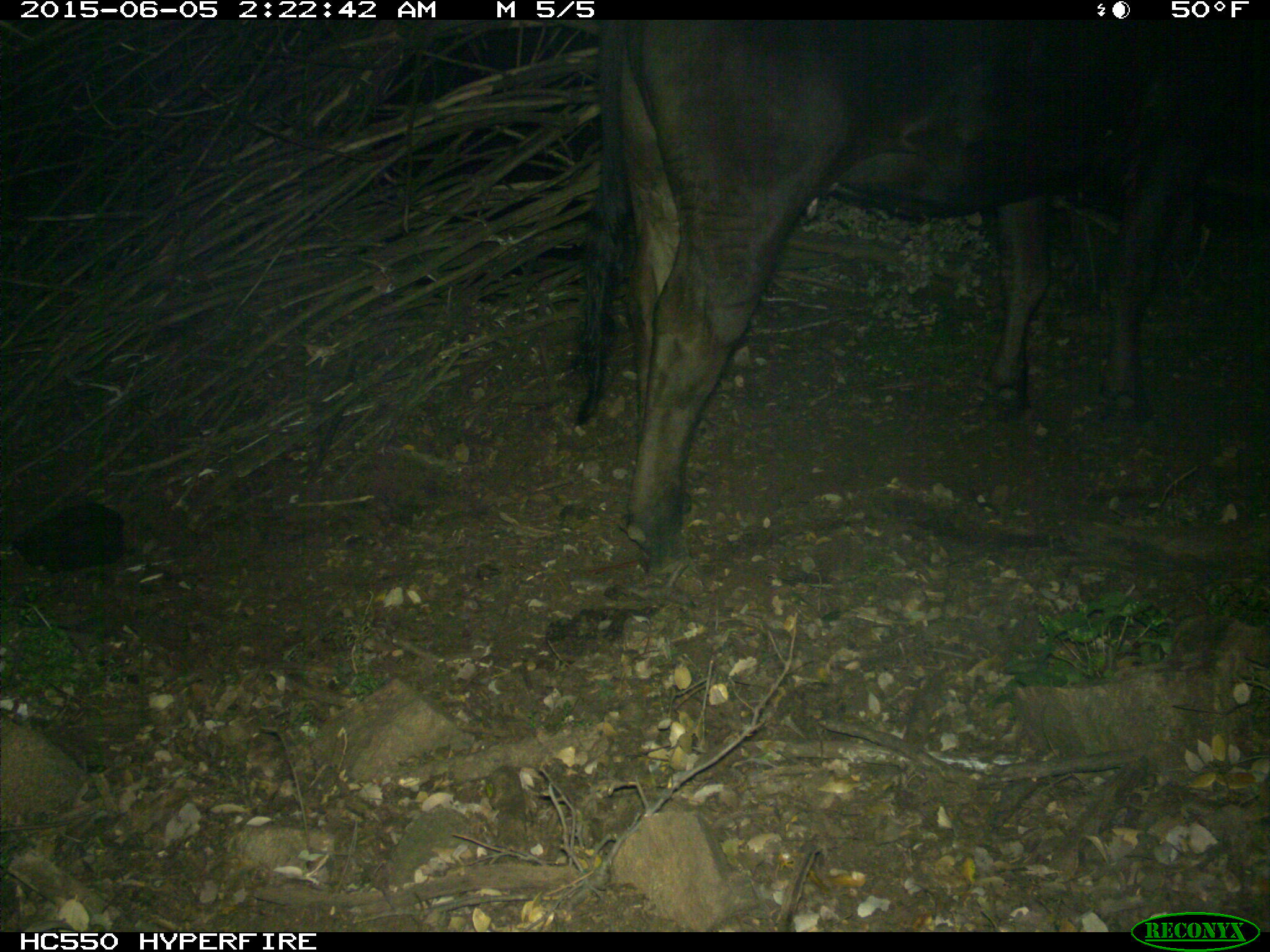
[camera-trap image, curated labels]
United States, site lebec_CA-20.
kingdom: Animalia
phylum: Chordata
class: Mammalia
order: Artiodactyla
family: Bovidae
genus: Bos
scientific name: Bos taurus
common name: domestic cow